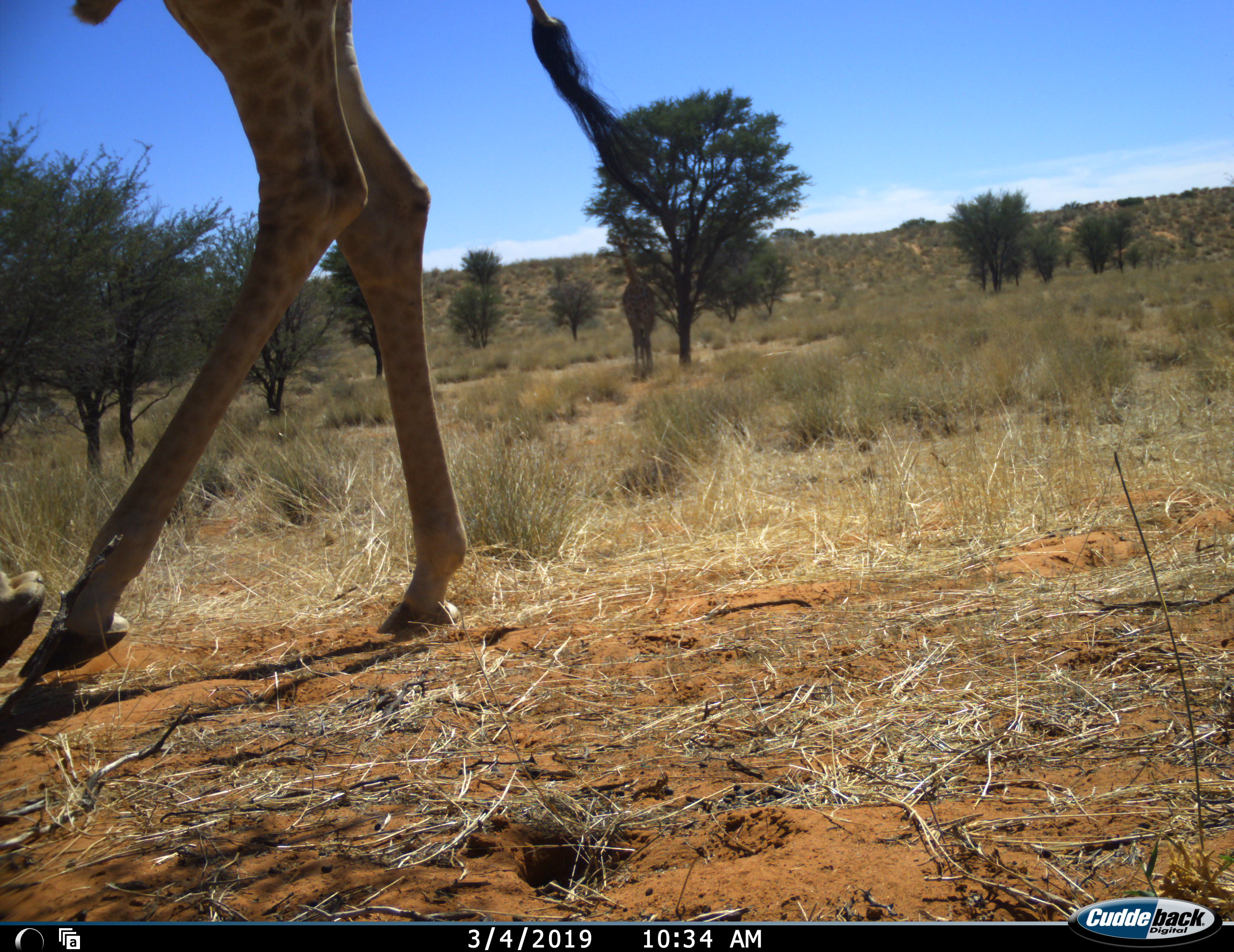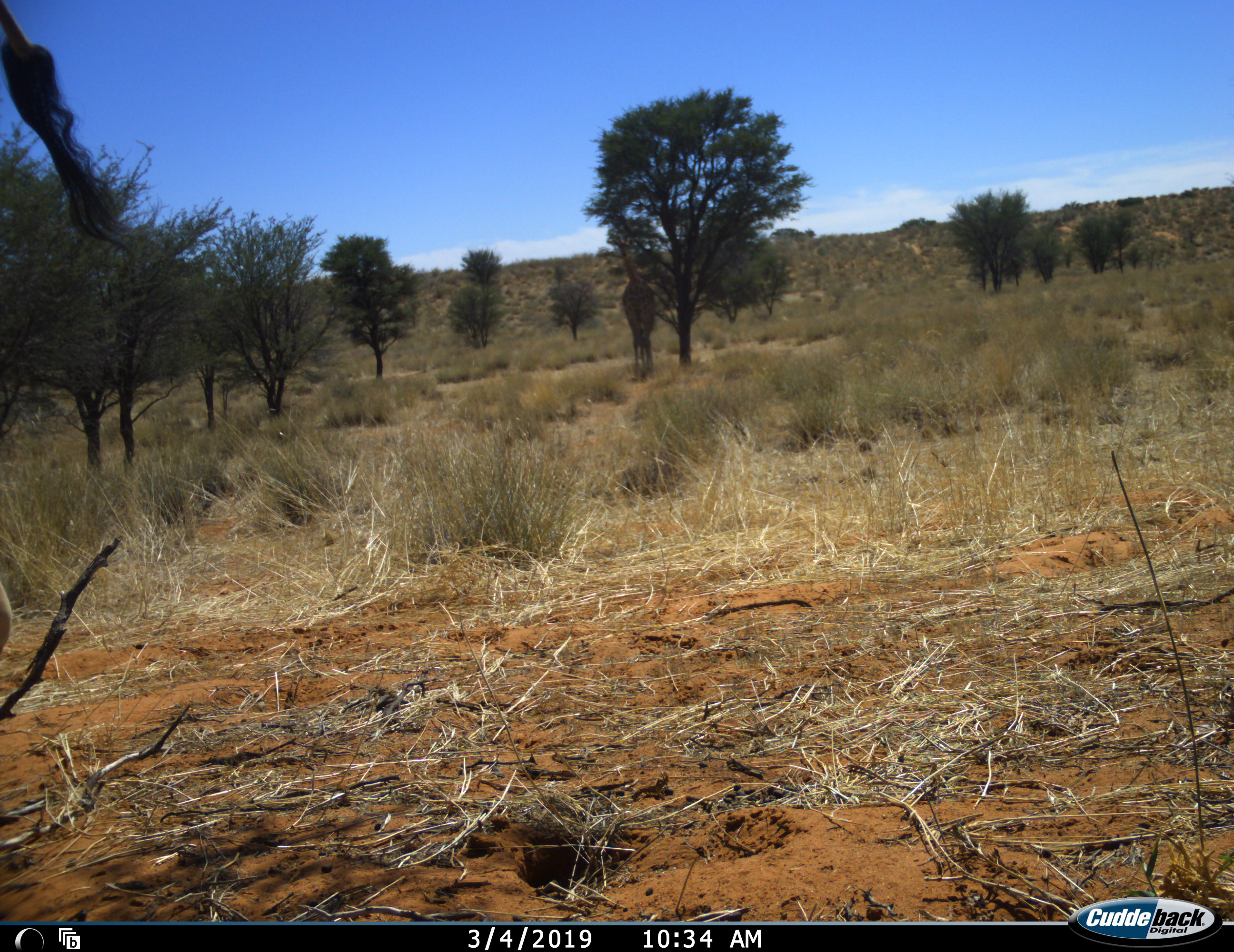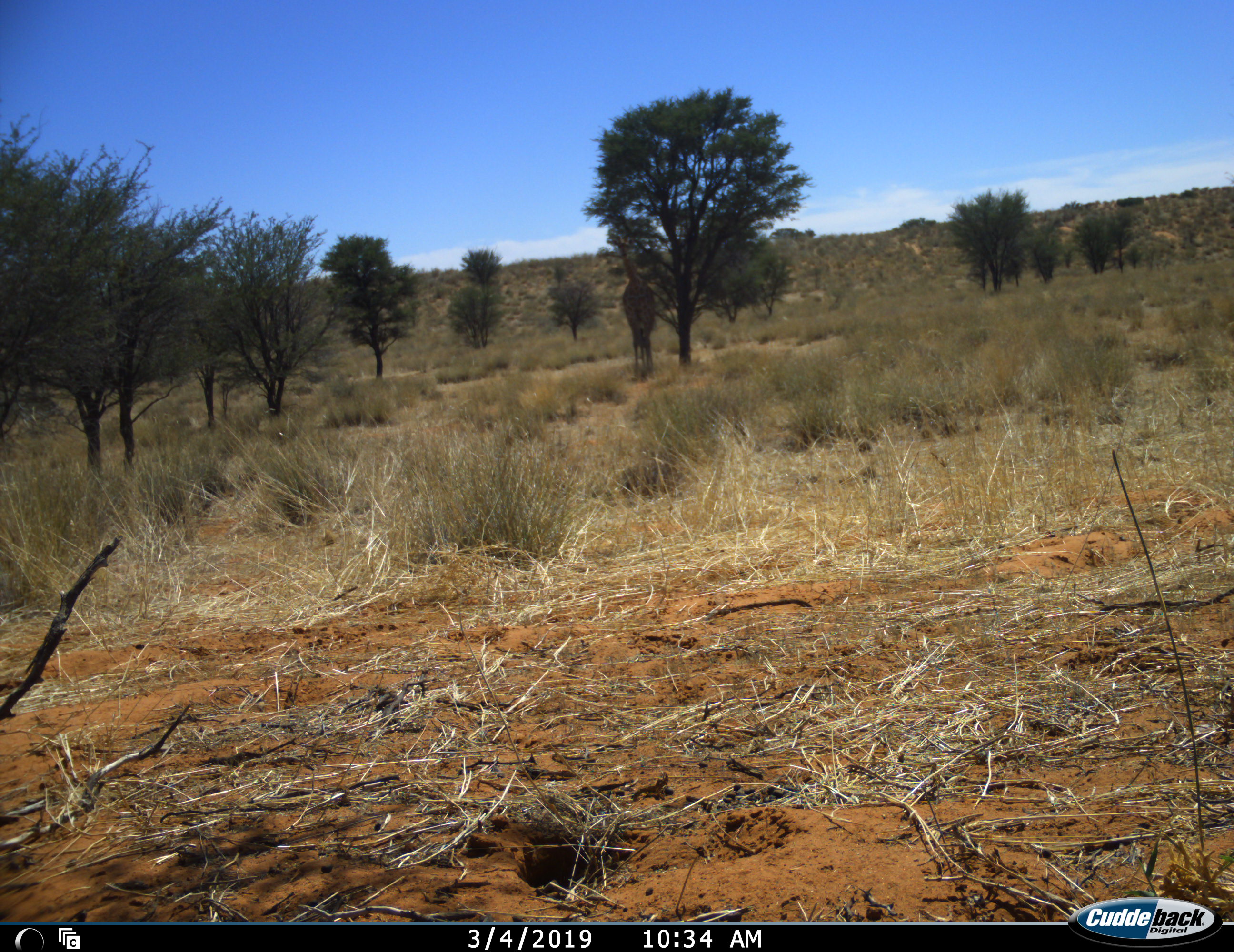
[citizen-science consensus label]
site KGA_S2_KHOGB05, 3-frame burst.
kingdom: Animalia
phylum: Chordata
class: Mammalia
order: Artiodactyla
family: Giraffidae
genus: Giraffa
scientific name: Giraffa camelopardalis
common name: giraffe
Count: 1.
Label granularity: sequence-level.